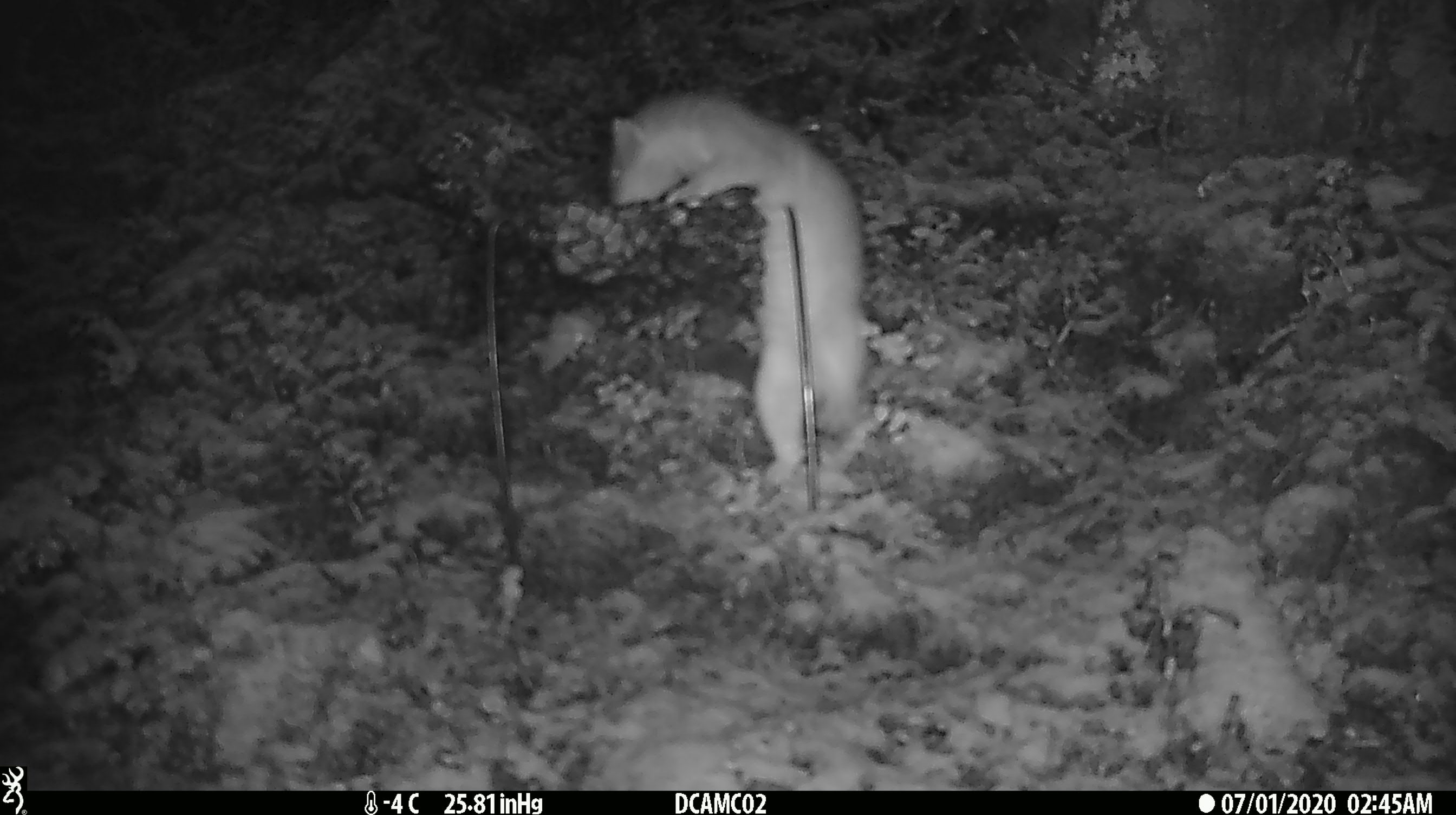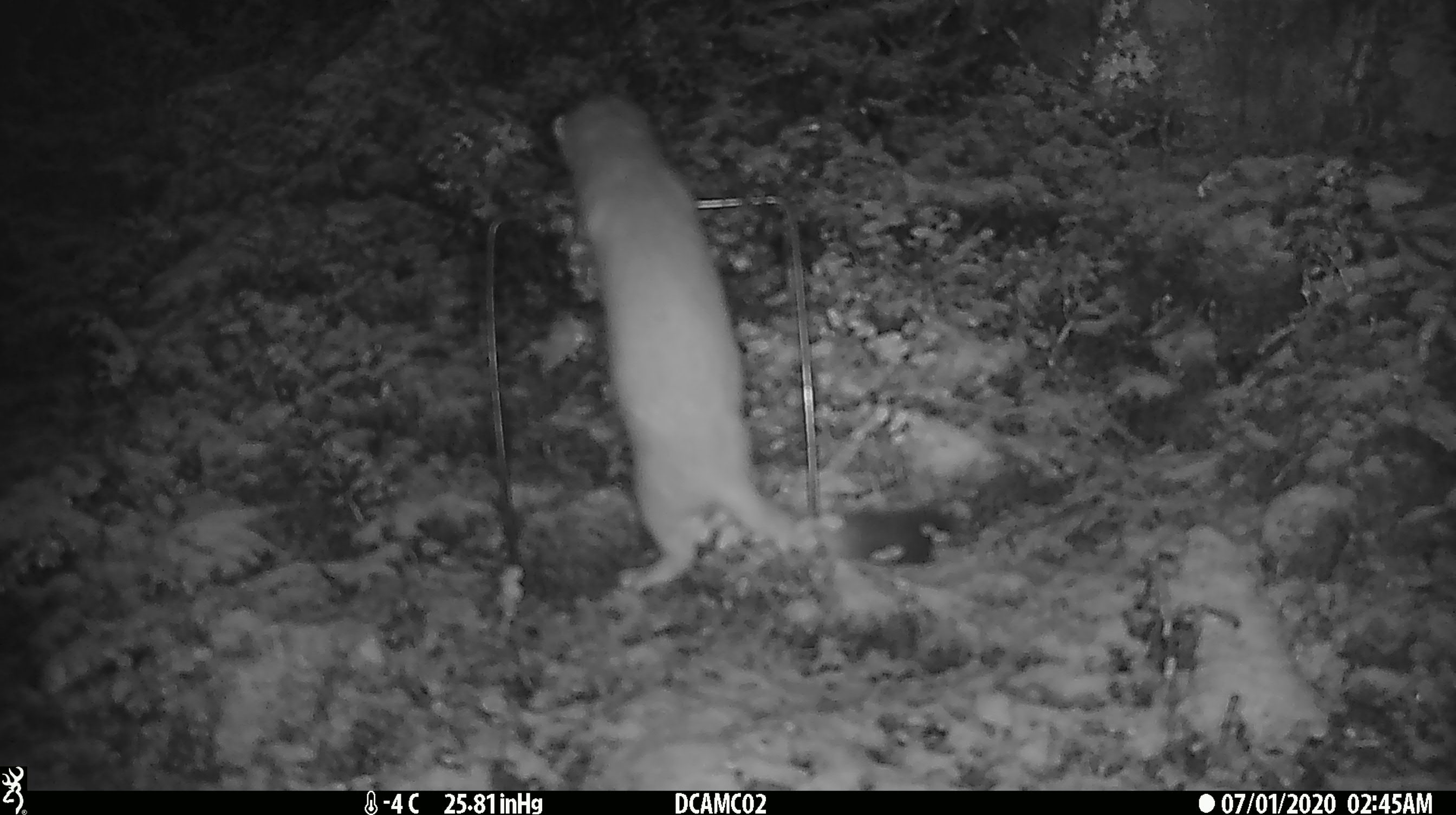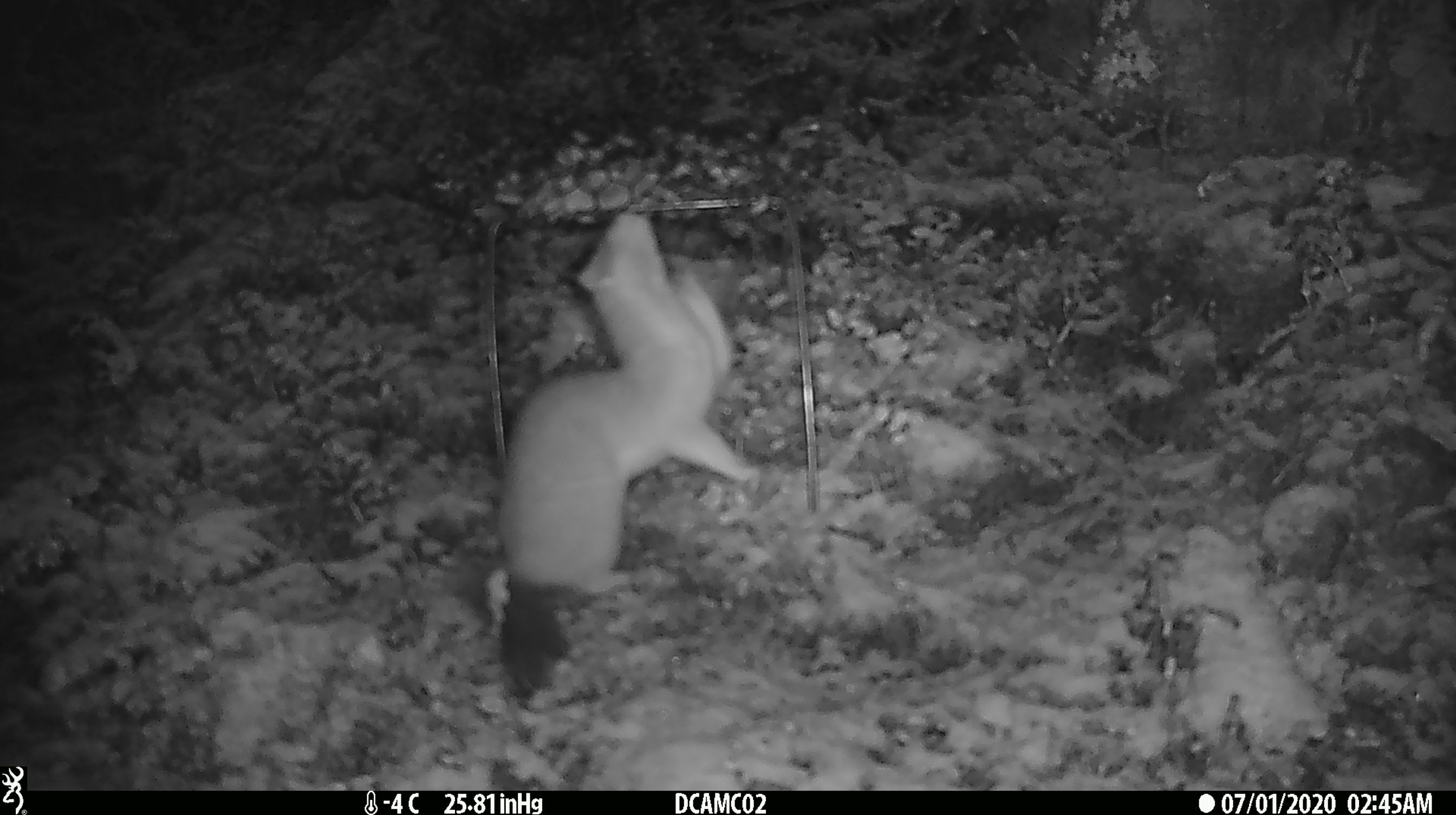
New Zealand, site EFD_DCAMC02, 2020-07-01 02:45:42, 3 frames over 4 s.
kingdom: Animalia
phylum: Chordata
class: Mammalia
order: Carnivora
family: Mustelidae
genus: Mustela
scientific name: Mustela erminea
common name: stoat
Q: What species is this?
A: Stoat (Mustela erminea).